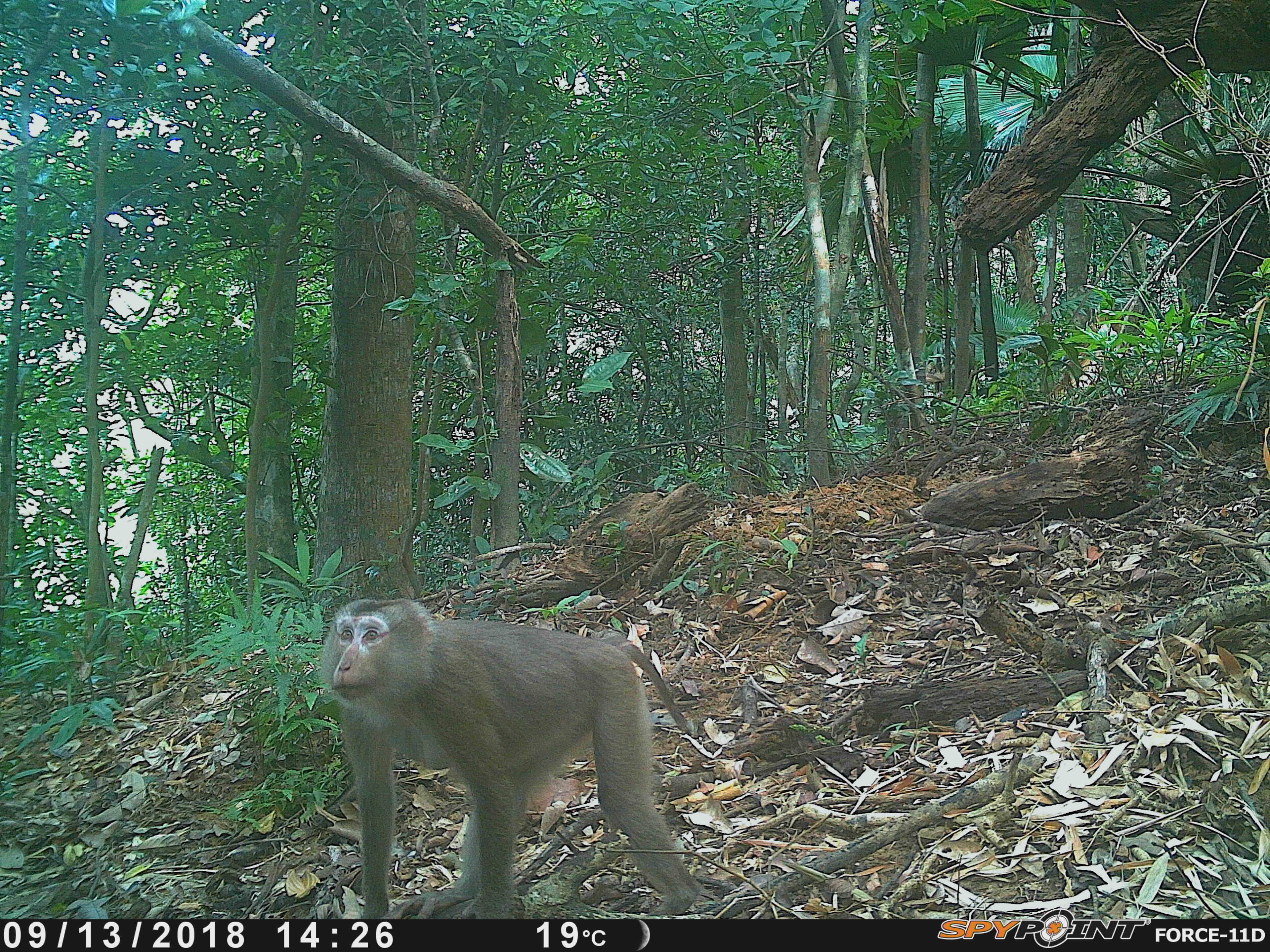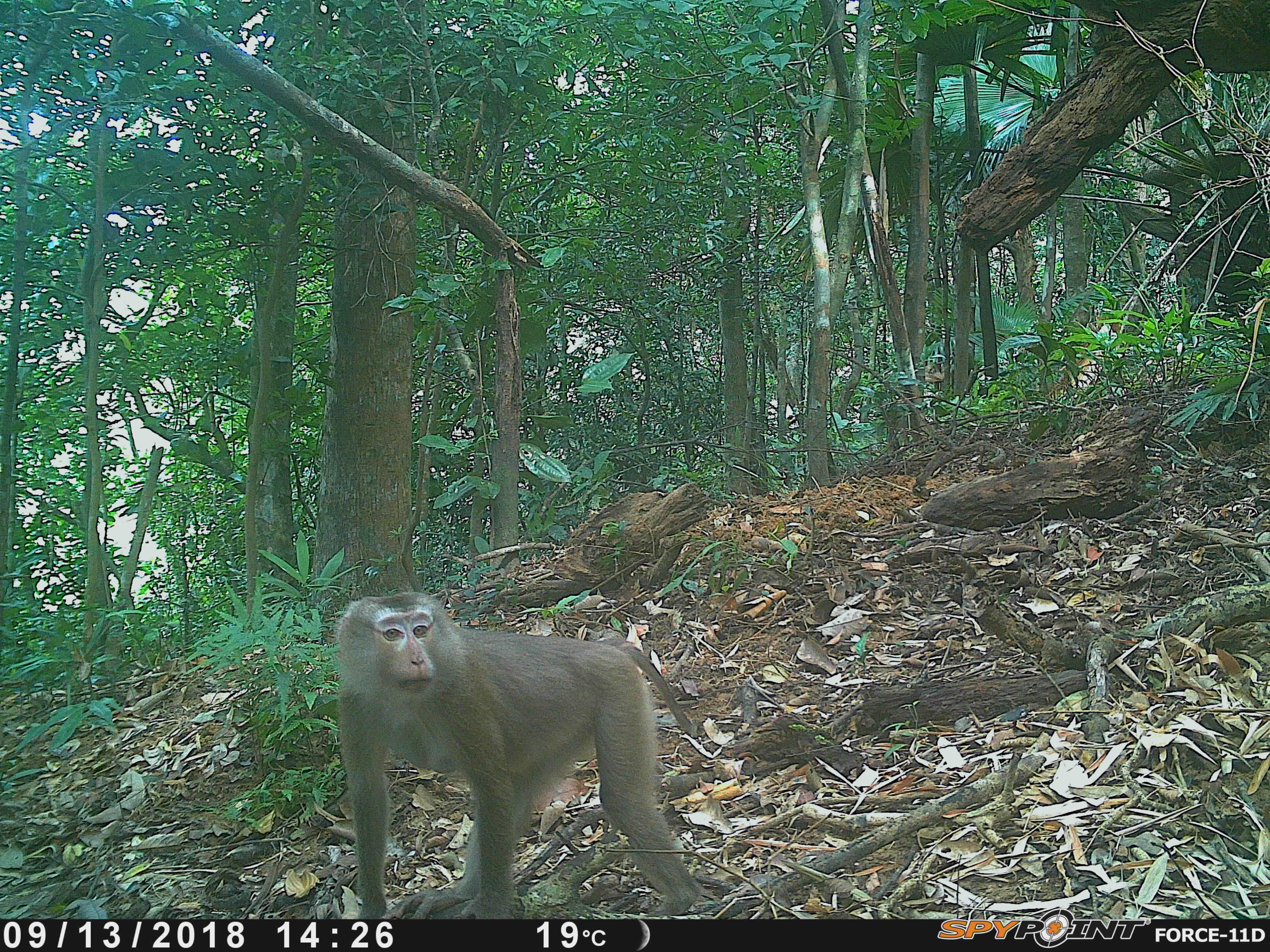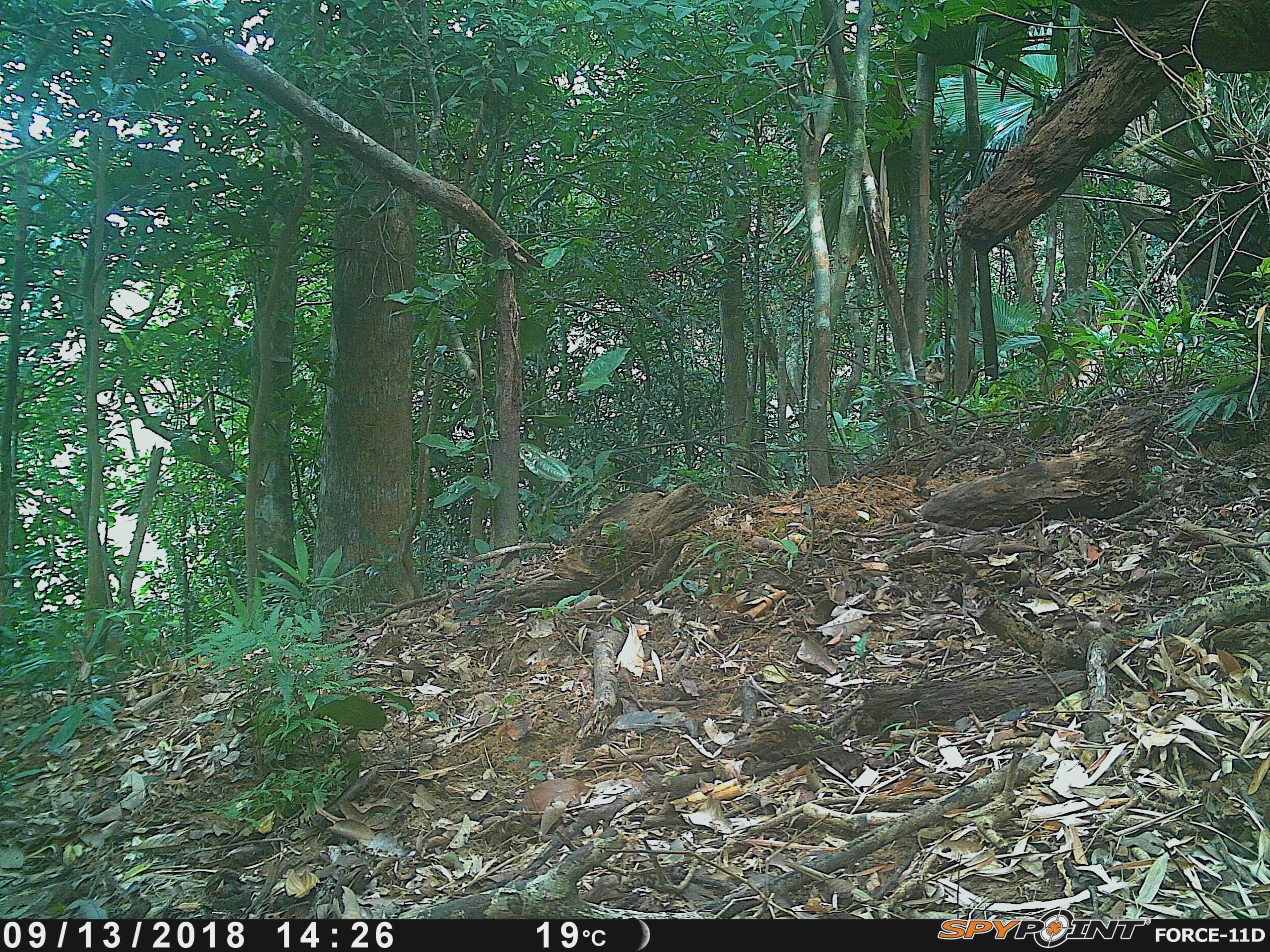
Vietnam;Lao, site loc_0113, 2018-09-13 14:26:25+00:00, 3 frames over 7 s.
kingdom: Animalia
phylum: Chordata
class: Mammalia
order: Primates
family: Cercopithecidae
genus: Macaca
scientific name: Macaca nemestrina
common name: pig-tailed macaque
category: pig tailed macaque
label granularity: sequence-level